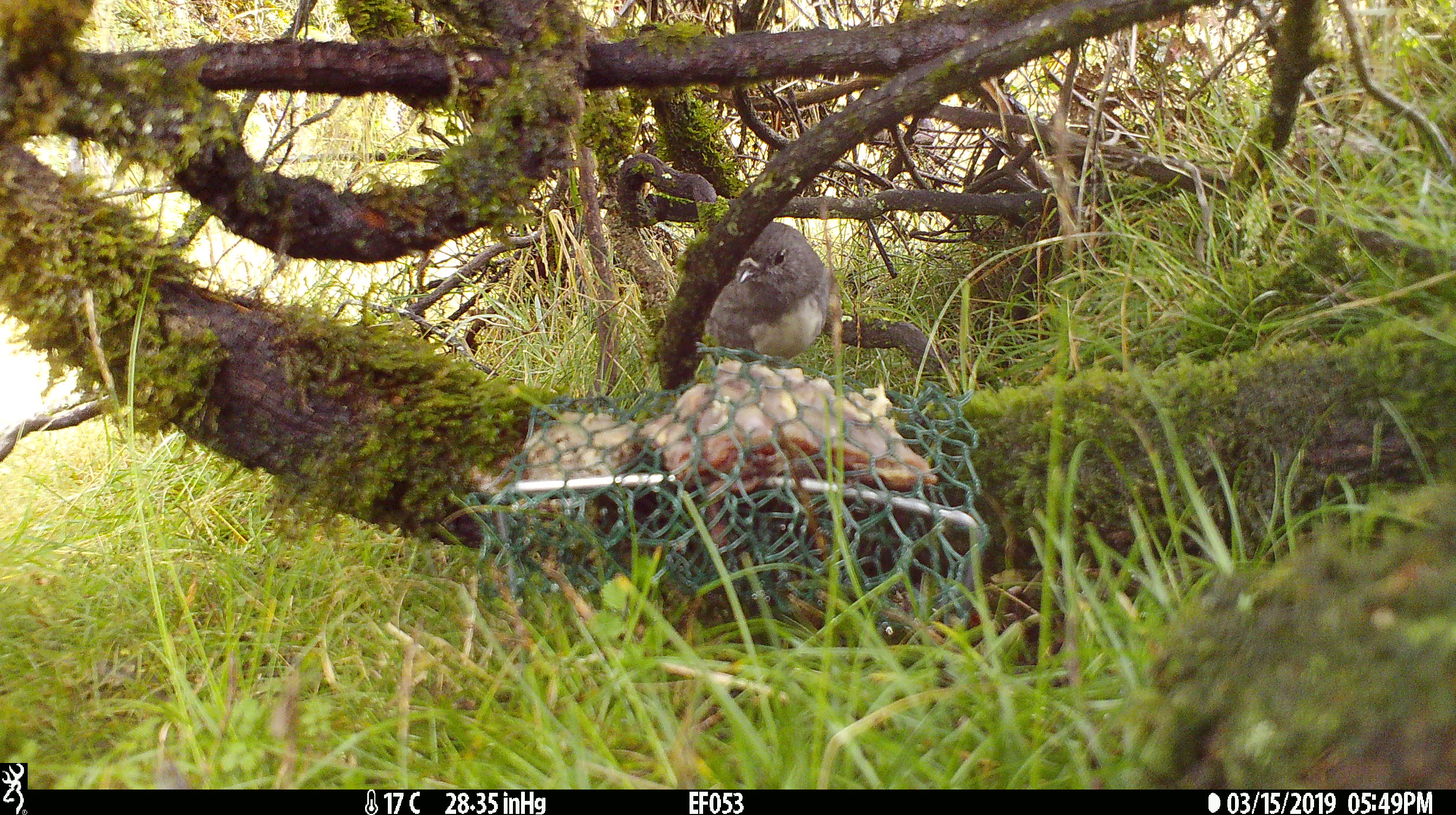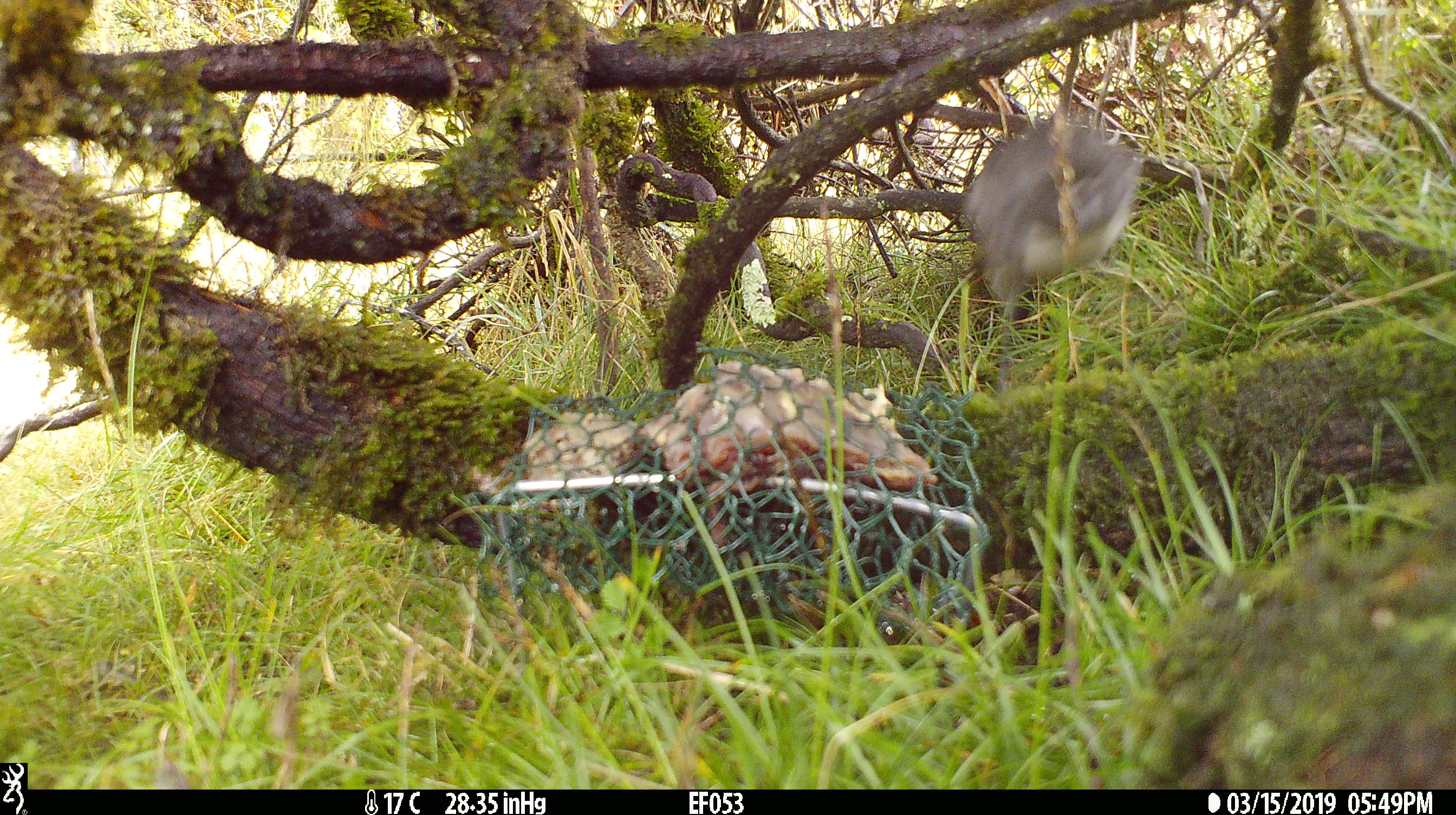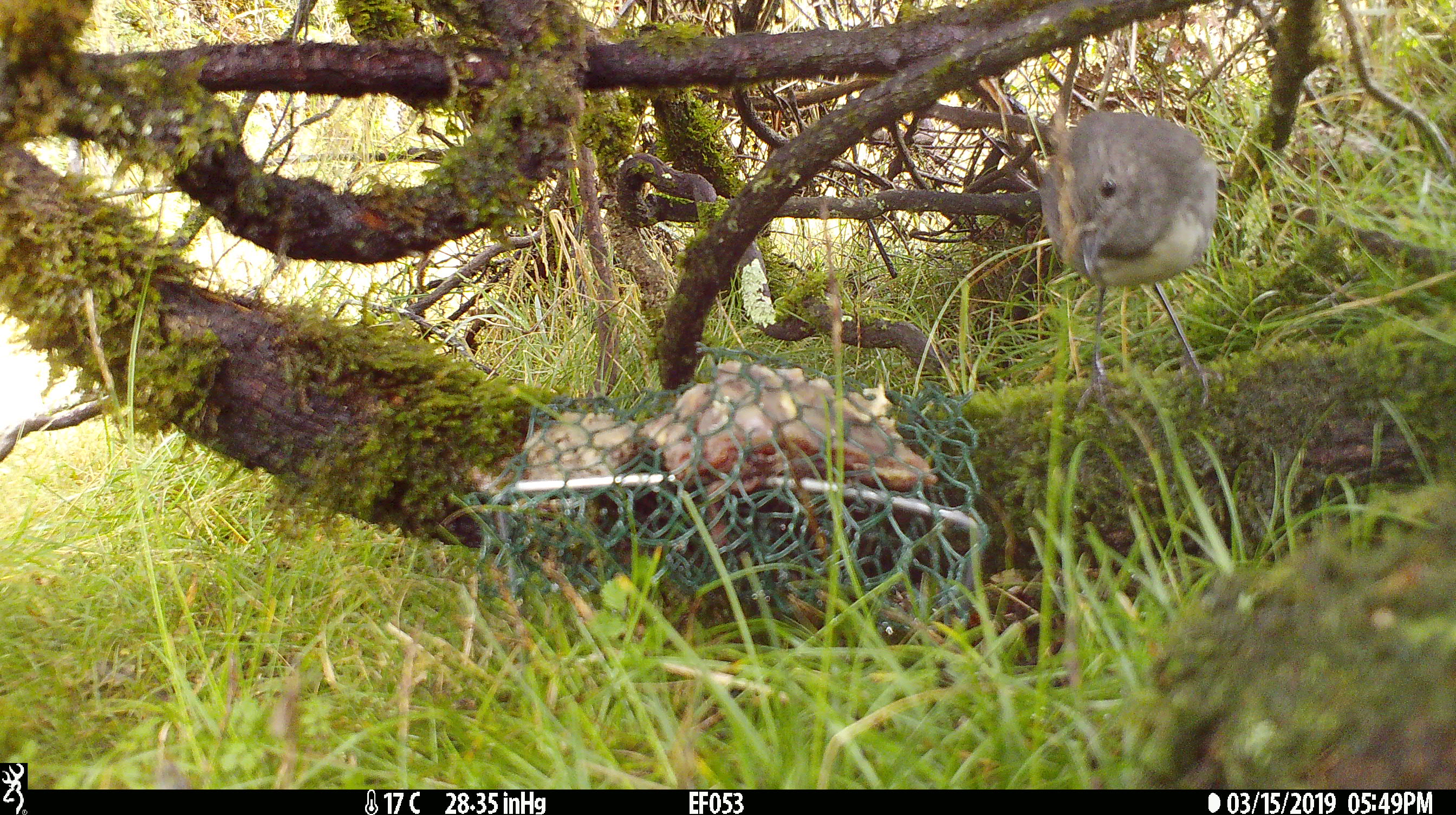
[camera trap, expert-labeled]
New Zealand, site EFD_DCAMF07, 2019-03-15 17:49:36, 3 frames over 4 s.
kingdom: Animalia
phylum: Chordata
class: Aves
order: Passeriformes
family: Petroicidae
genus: Petroica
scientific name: Petroica australis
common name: new zealand robin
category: robin